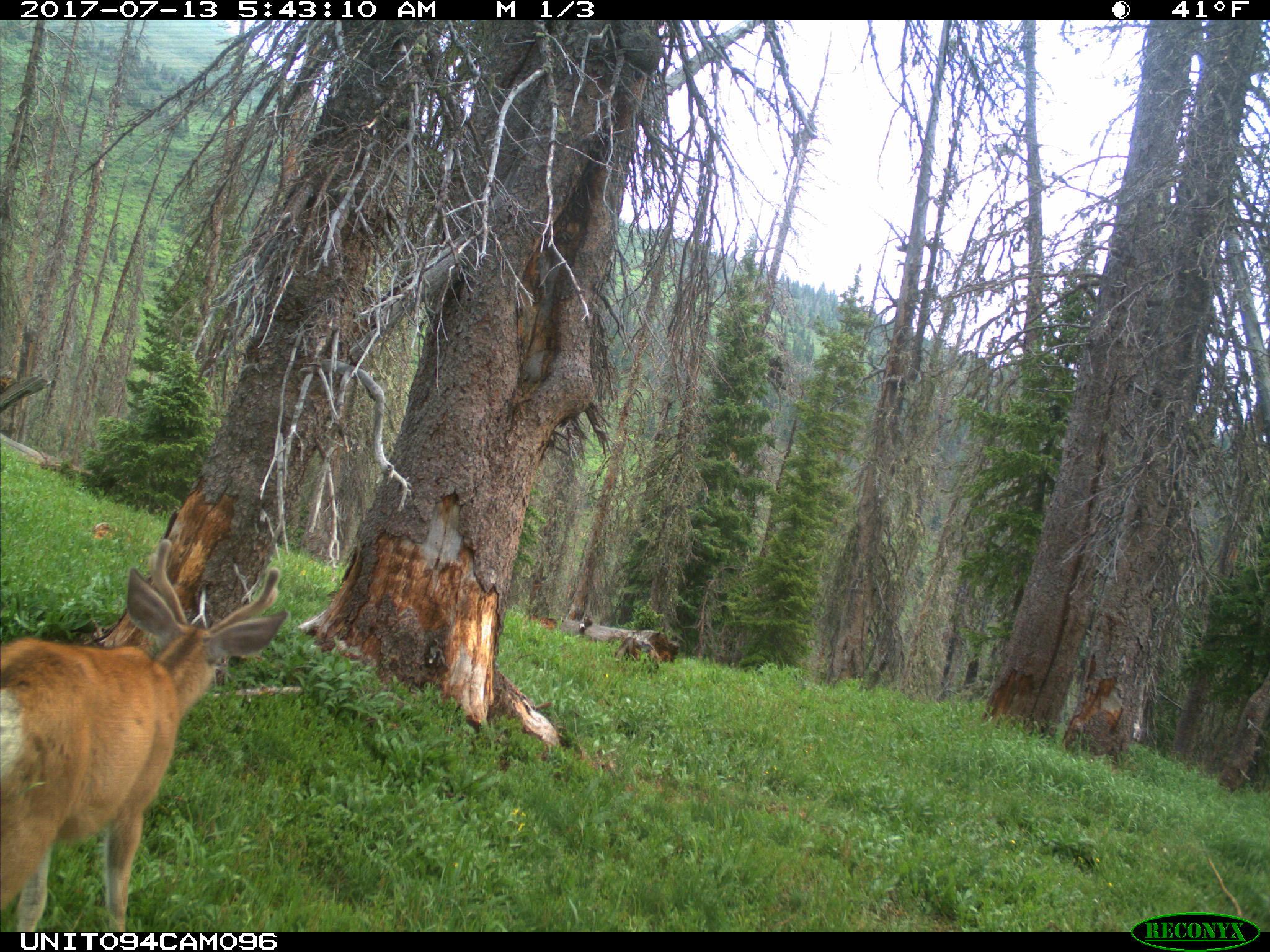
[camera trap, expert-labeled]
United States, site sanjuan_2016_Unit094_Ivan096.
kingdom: Animalia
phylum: Chordata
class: Mammalia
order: Artiodactyla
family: Cervidae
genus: Odocoileus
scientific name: Odocoileus hemionus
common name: mule deer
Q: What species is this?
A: Odocoileus hemionus (mule deer).